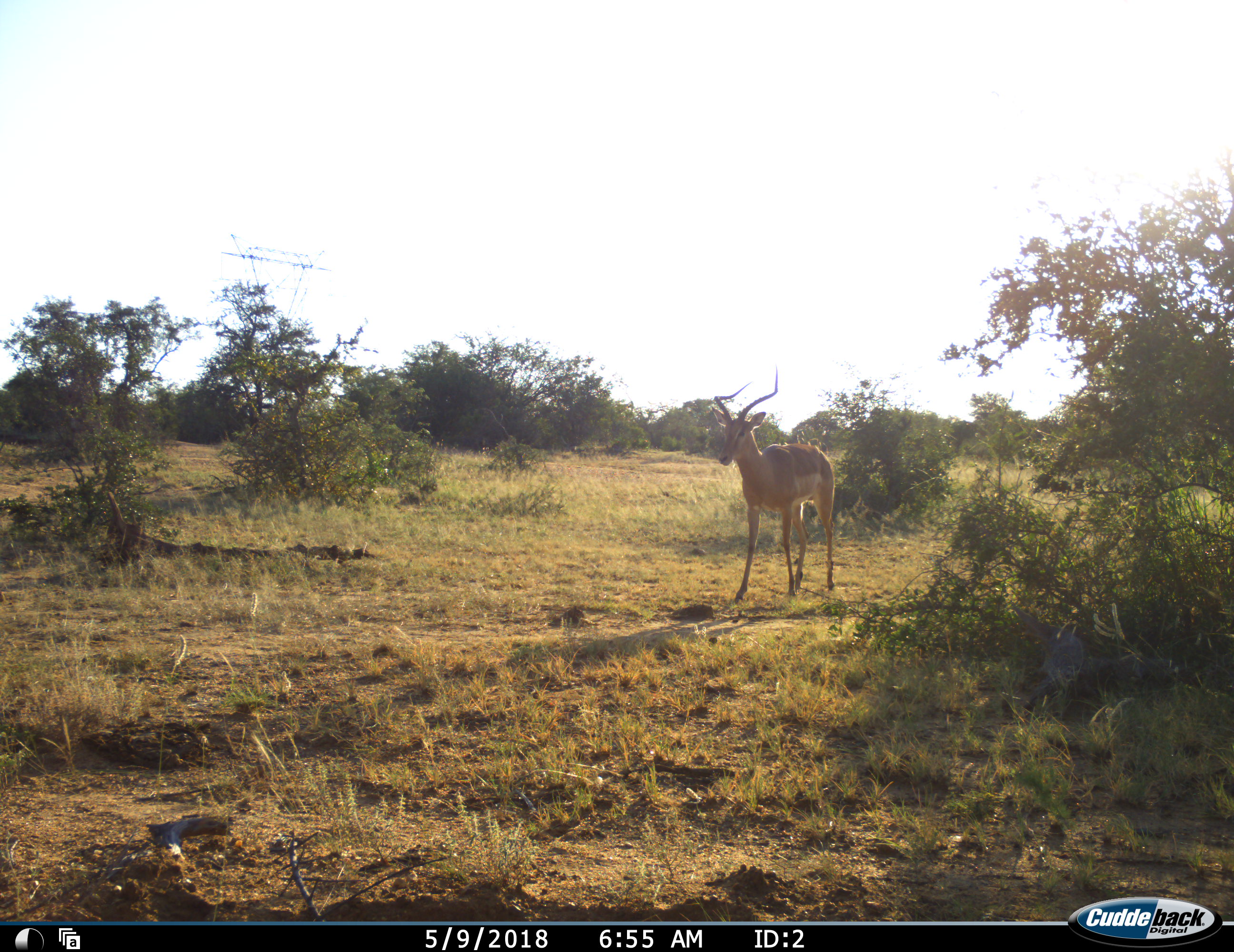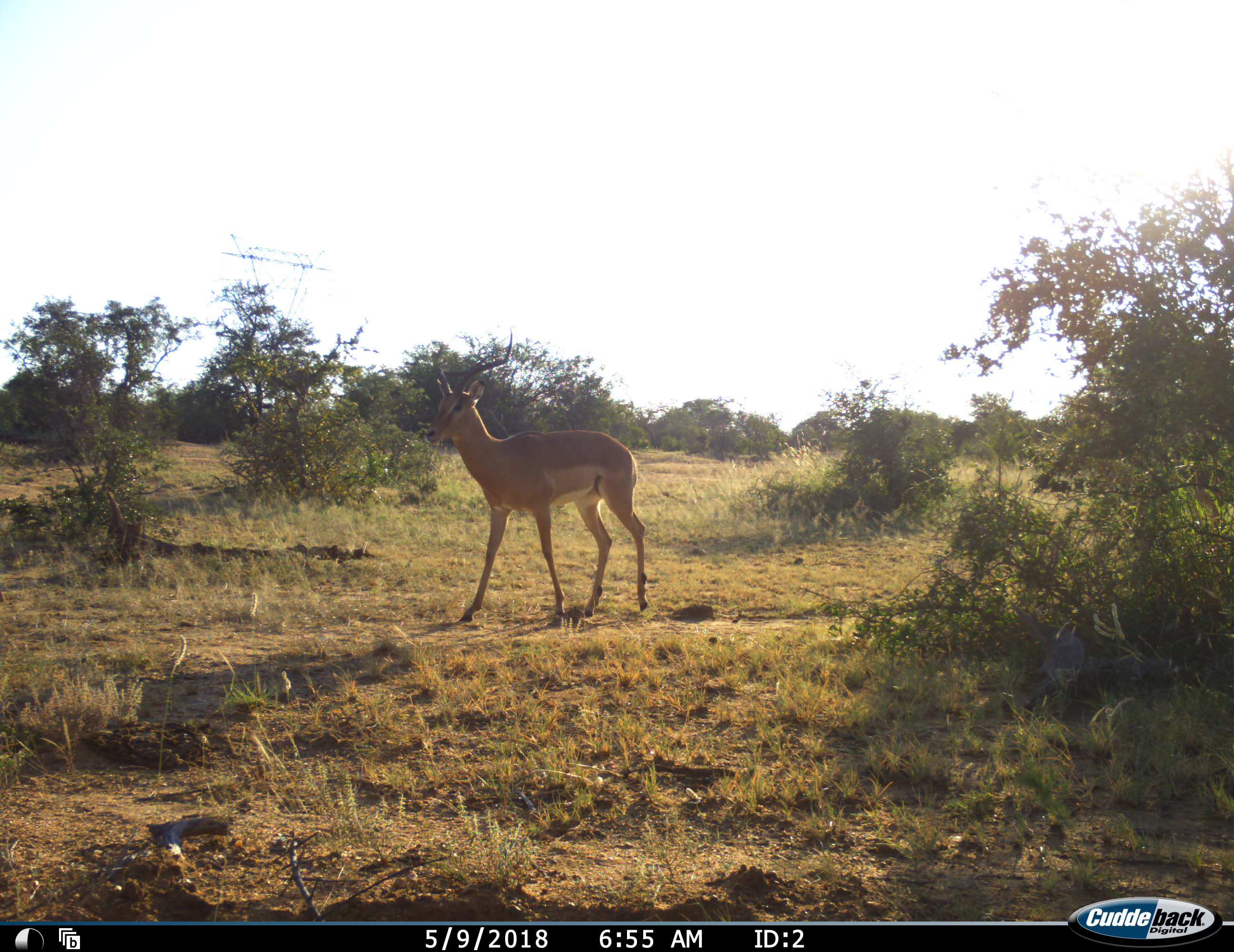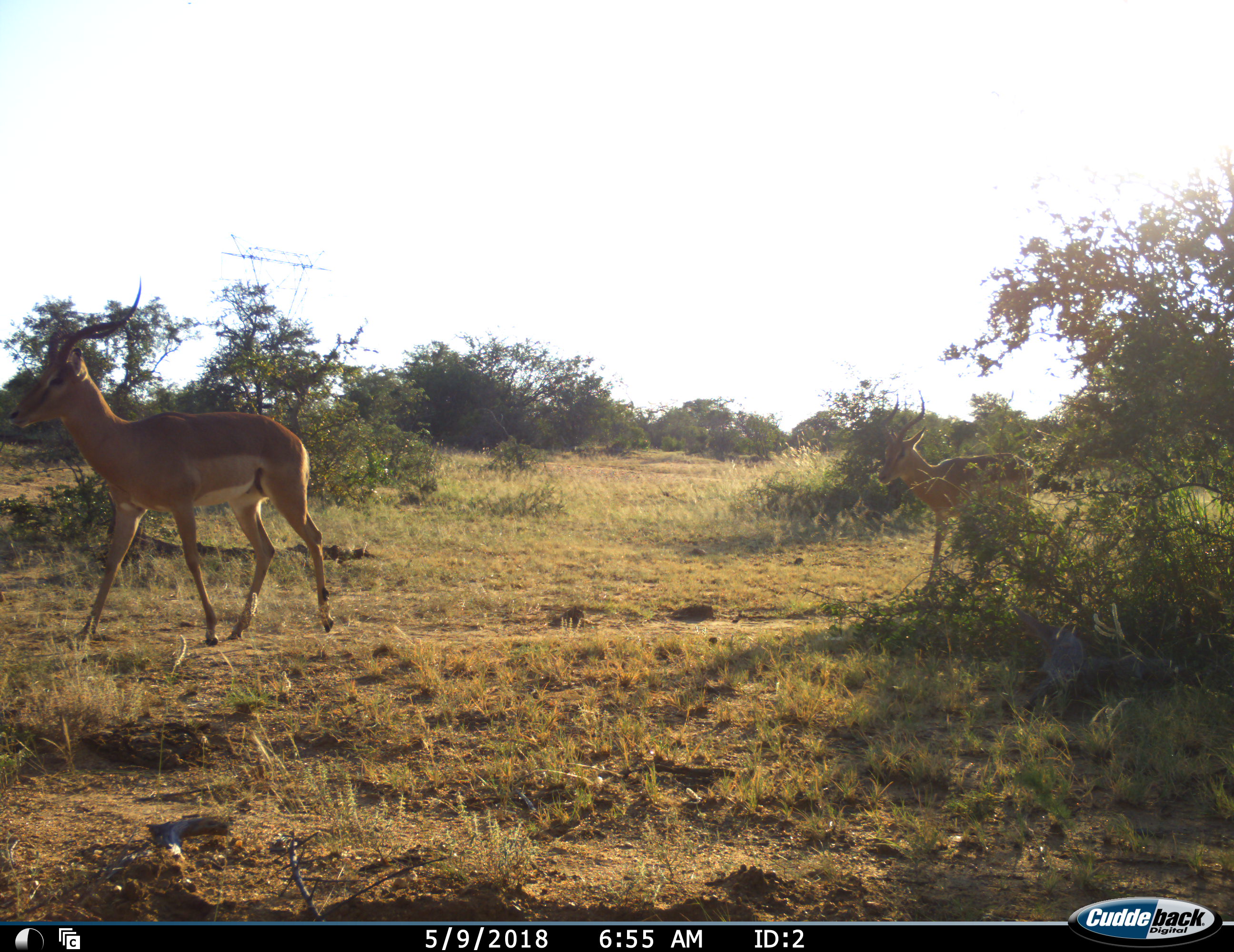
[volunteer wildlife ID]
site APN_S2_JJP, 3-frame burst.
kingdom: Animalia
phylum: Chordata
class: Mammalia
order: Artiodactyla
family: Bovidae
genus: Aepyceros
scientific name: Aepyceros melampus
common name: impala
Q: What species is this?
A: Impala (Aepyceros melampus).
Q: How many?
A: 2.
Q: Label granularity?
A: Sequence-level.